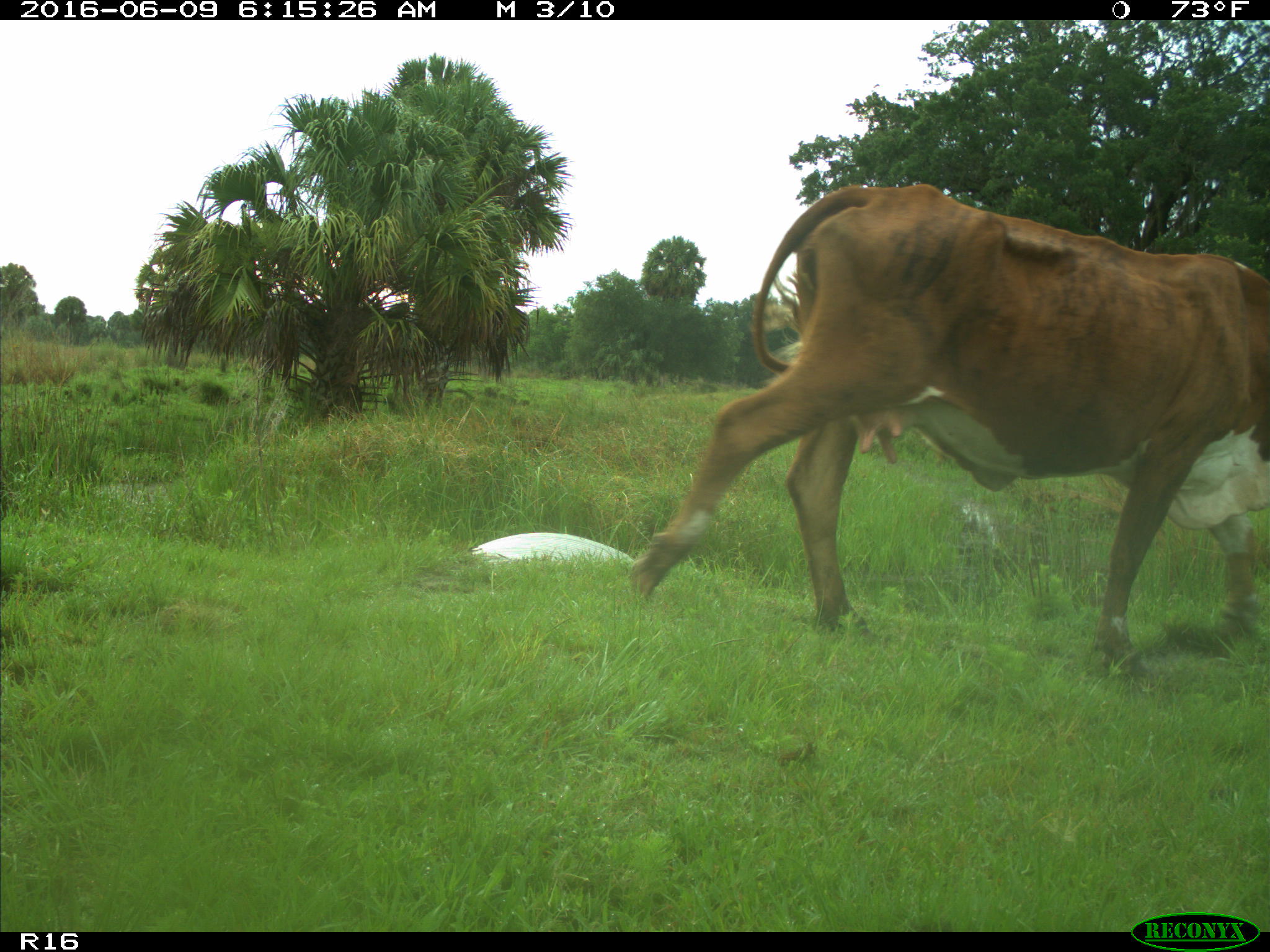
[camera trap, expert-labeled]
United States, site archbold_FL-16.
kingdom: Animalia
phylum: Chordata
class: Mammalia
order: Artiodactyla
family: Bovidae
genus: Bos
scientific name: Bos taurus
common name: domestic cow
Bos taurus (domestic cow).